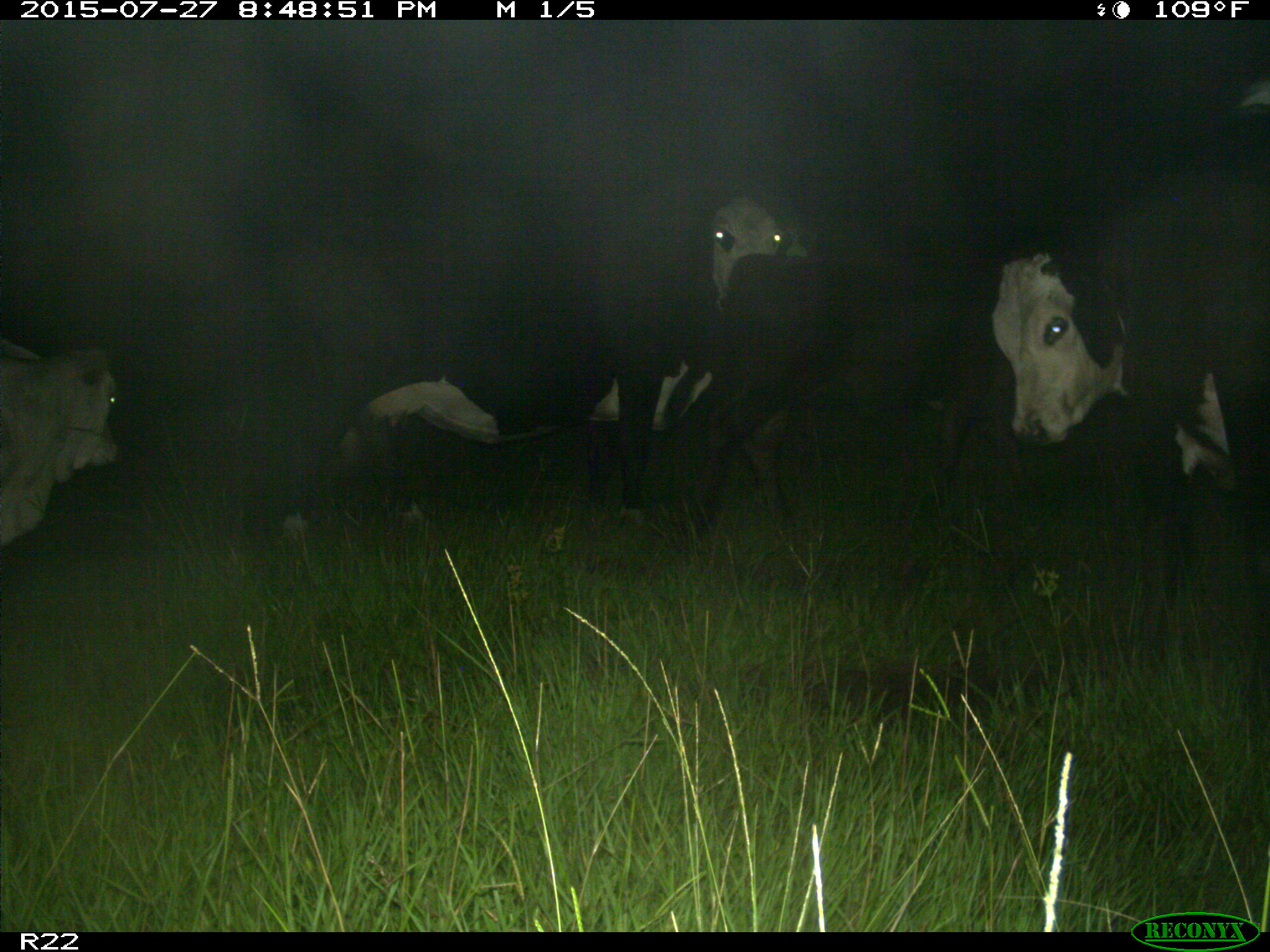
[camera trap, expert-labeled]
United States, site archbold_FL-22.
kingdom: Animalia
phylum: Chordata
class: Mammalia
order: Artiodactyla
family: Bovidae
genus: Bos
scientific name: Bos taurus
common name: domestic cow